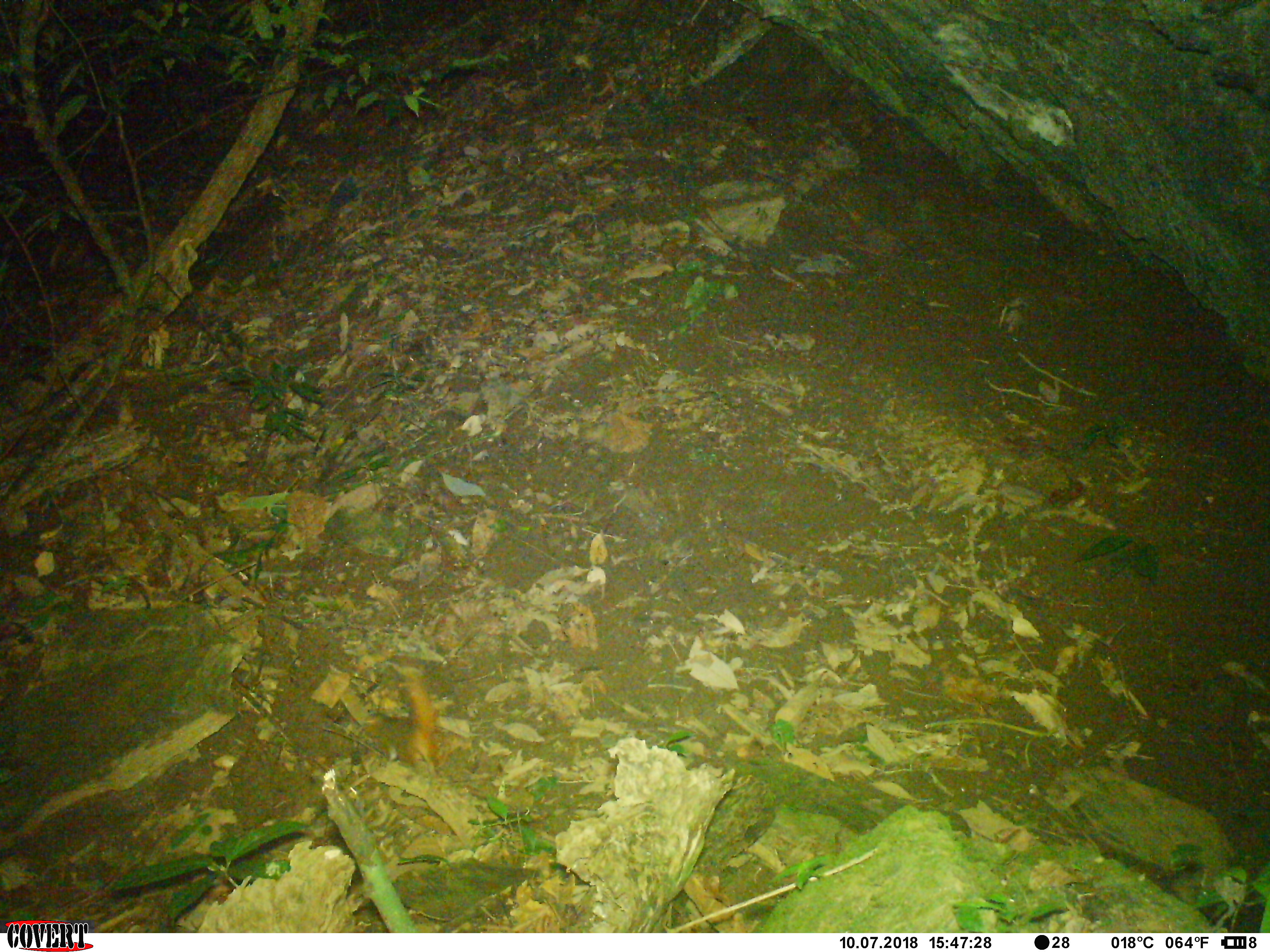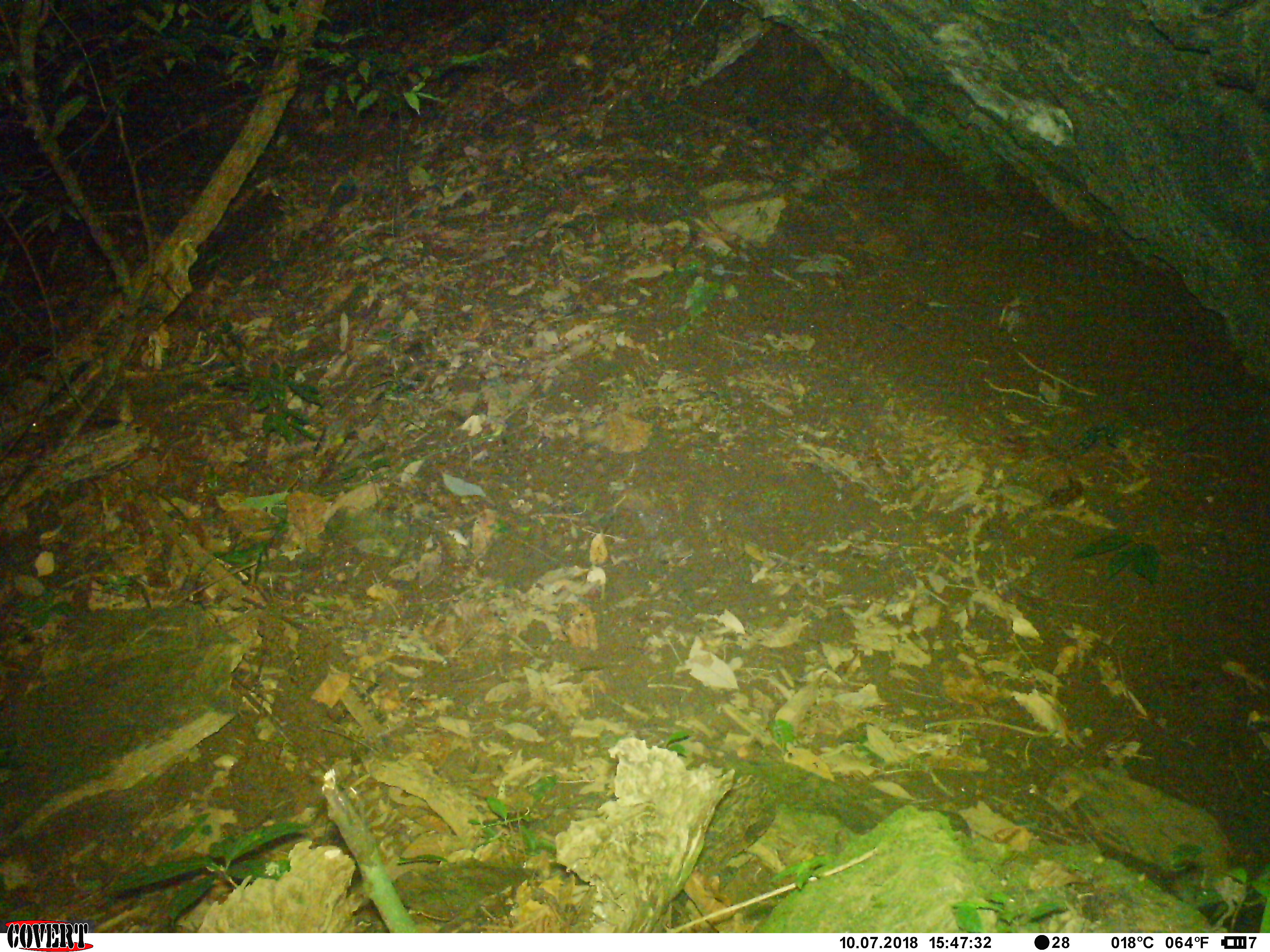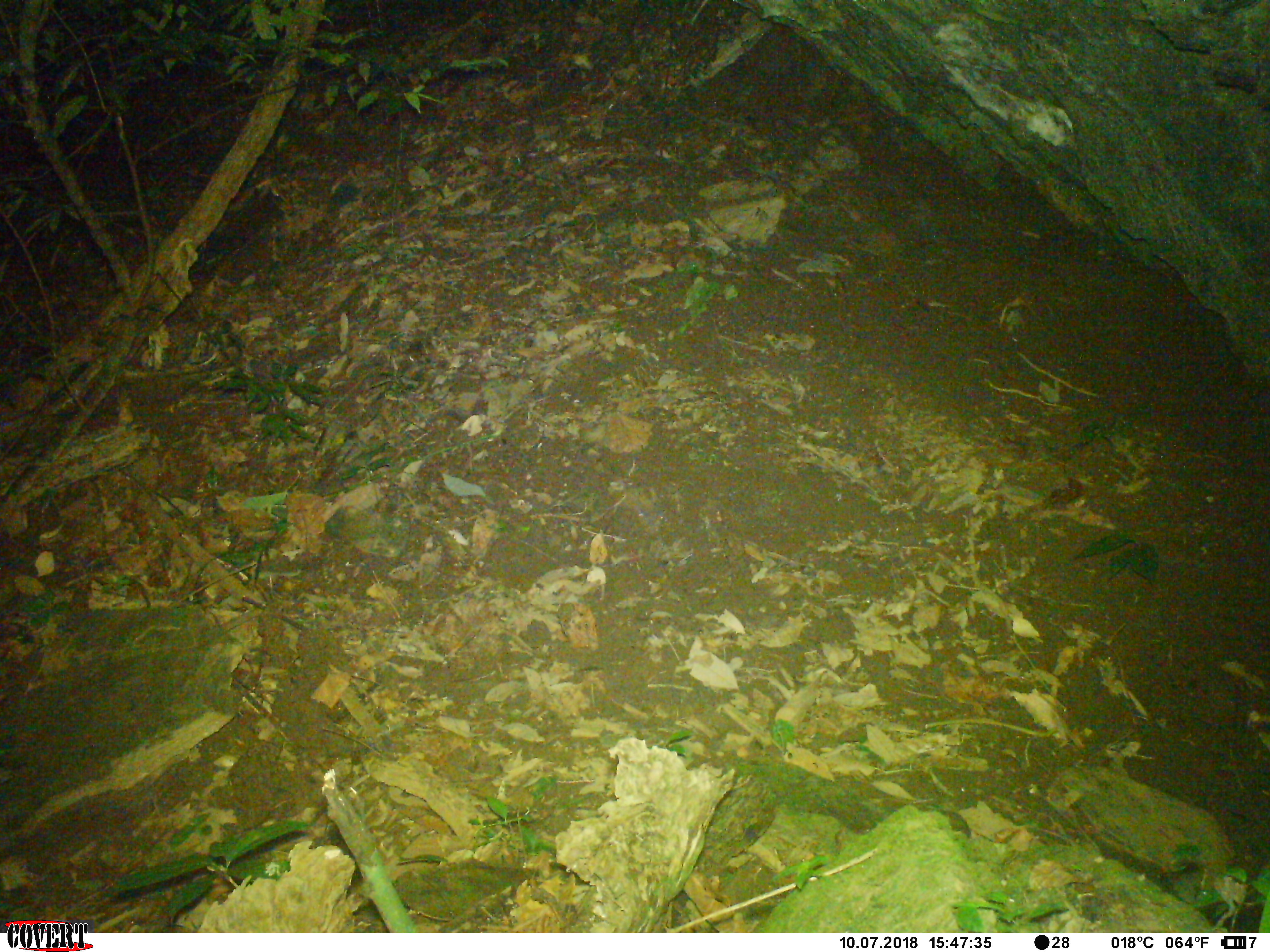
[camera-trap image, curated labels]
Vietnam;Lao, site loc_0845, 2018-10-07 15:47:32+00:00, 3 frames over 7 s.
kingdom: Animalia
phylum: Chordata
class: Mammalia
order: Rodentia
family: Sciuridae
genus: Dremomys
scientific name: Dremomys rufigenis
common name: red-cheeked squirrel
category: red cheeked squirrel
Red cheeked squirrel (red-cheeked squirrel) (Dremomys rufigenis). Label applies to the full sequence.